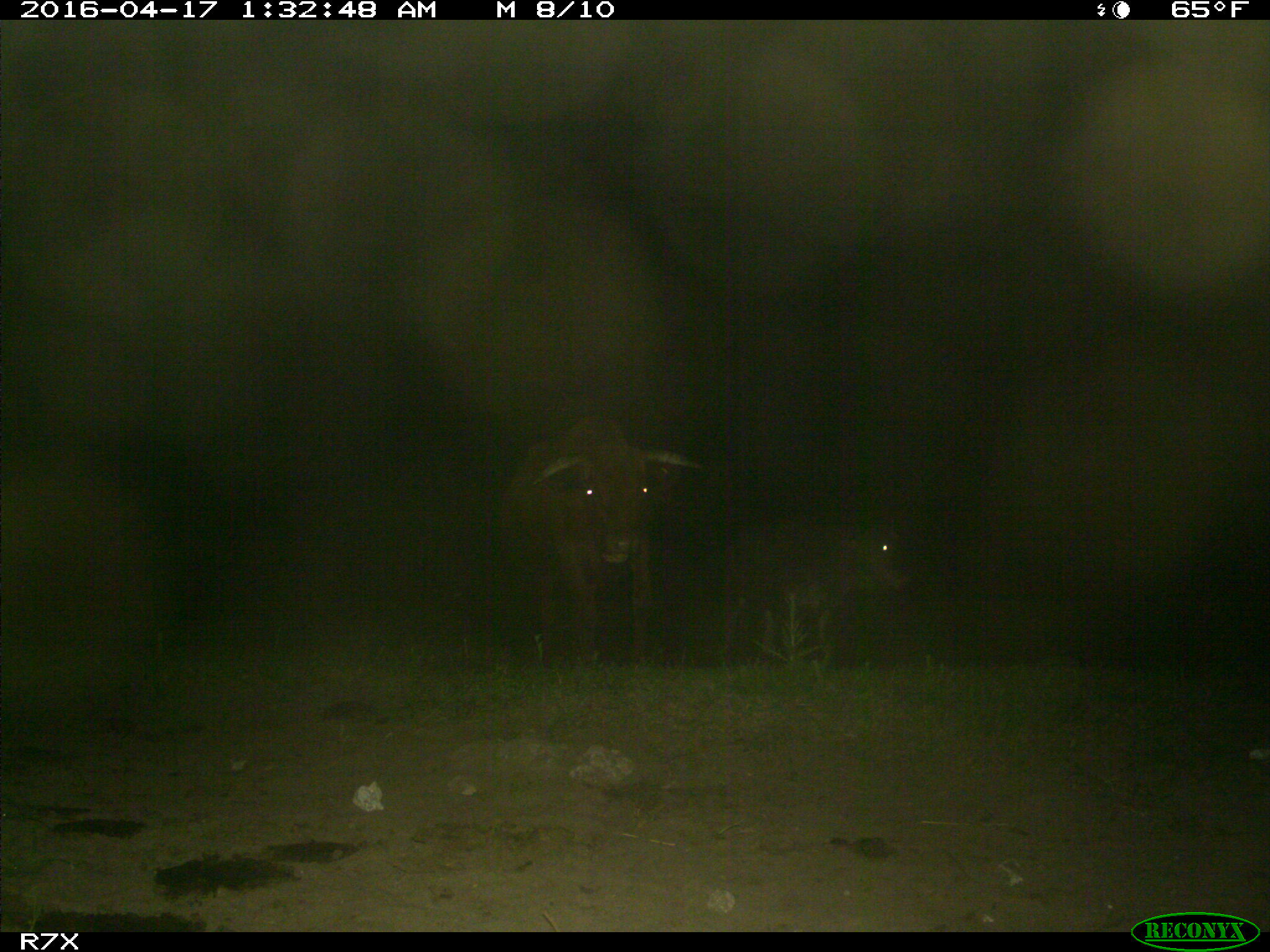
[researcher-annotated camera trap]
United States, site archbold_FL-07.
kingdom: Animalia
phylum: Chordata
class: Mammalia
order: Artiodactyla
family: Bovidae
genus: Bos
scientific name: Bos taurus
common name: domestic cow